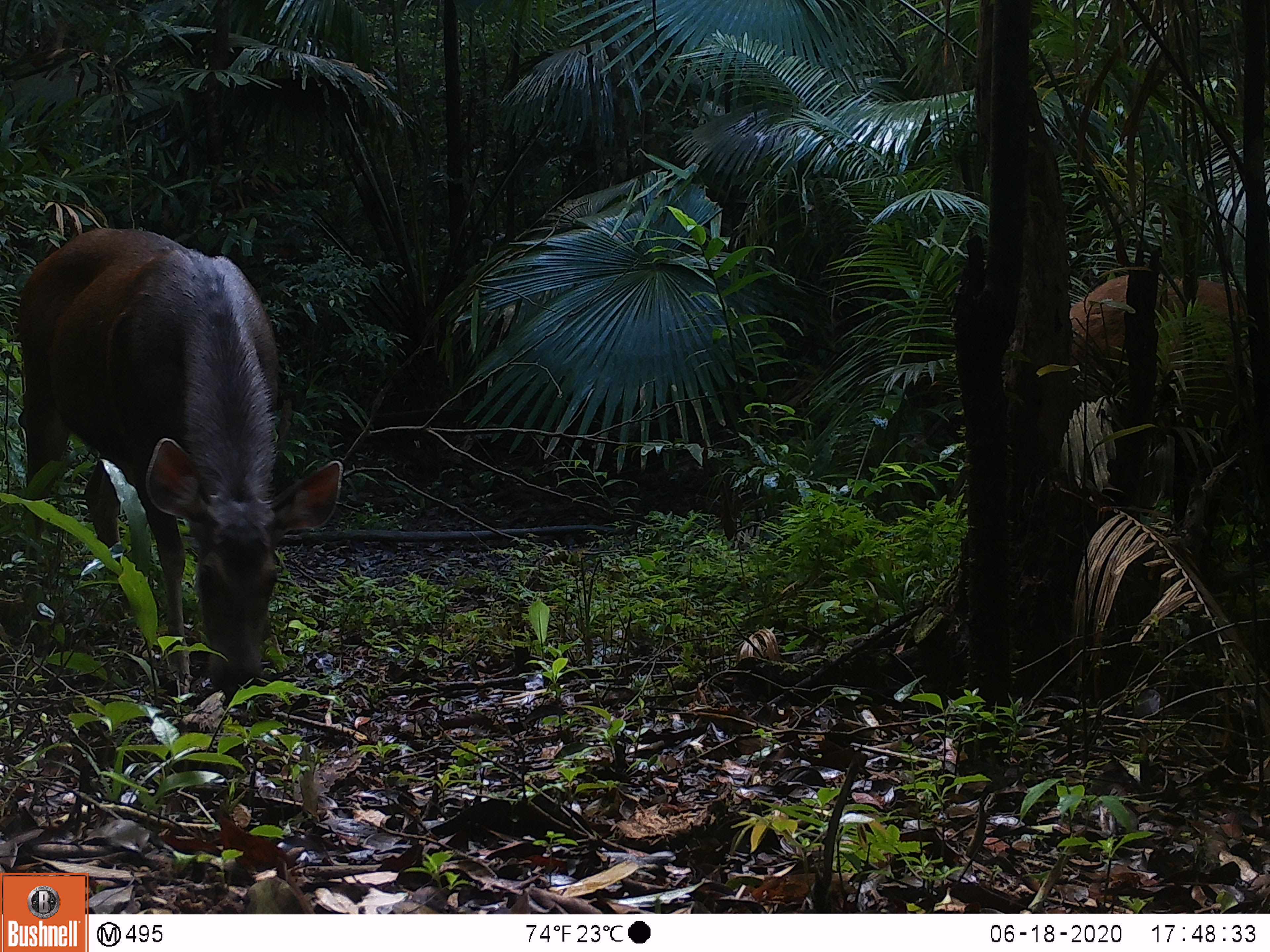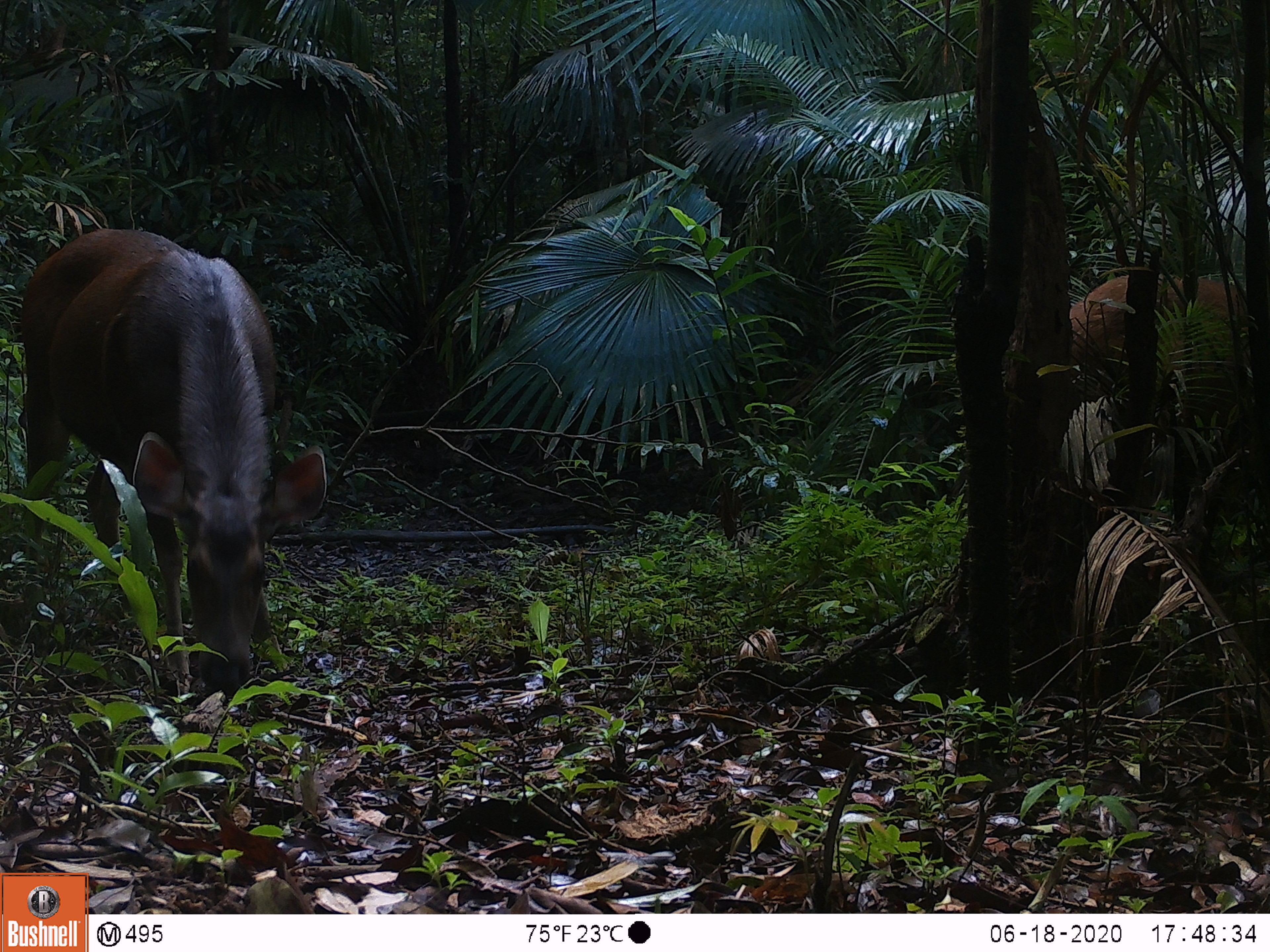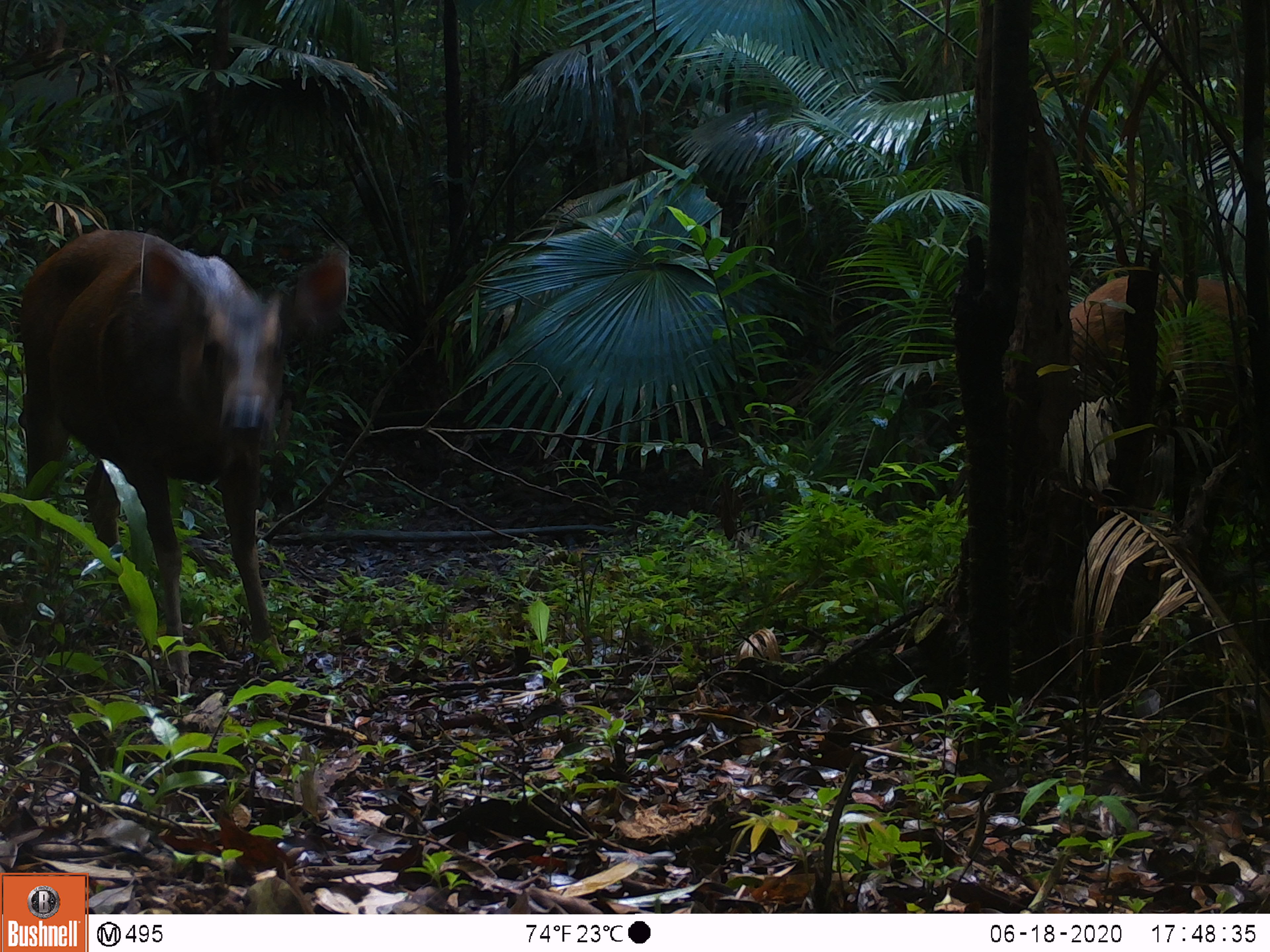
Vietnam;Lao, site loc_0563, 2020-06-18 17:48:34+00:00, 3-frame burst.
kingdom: Animalia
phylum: Chordata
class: Mammalia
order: Artiodactyla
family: Cervidae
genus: Rusa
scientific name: Rusa unicolor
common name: sambar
Sambar (Rusa unicolor). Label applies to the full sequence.